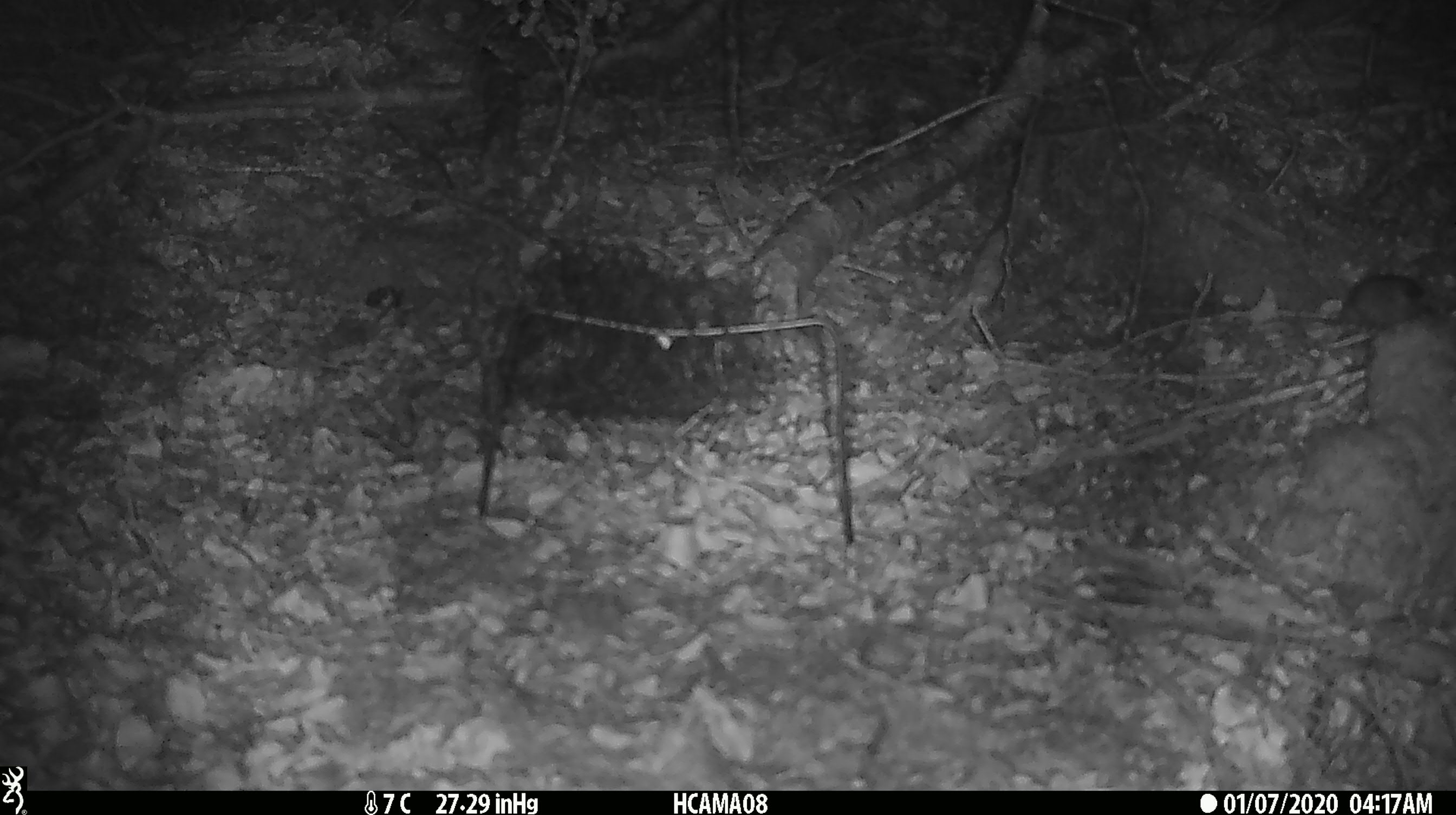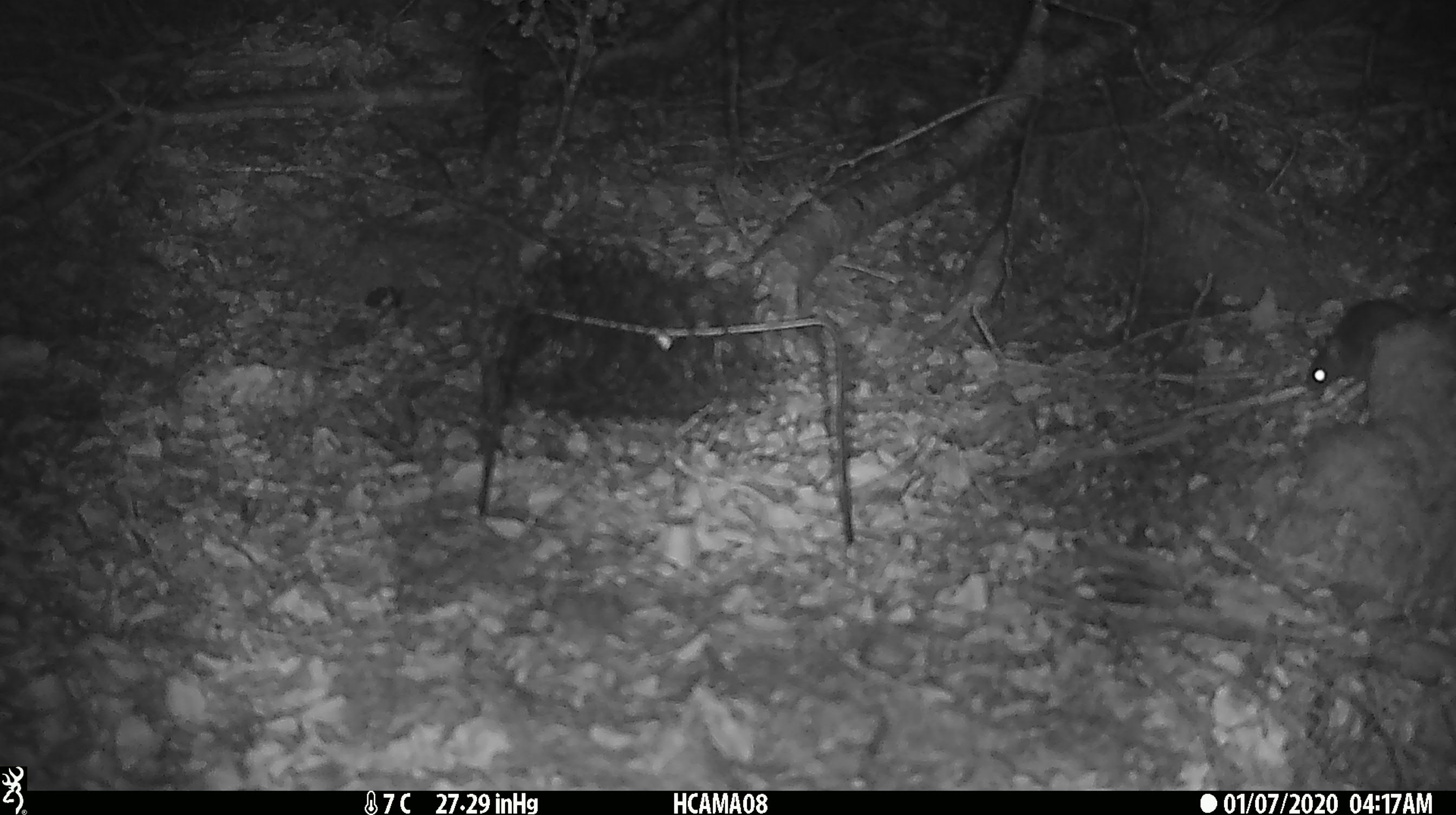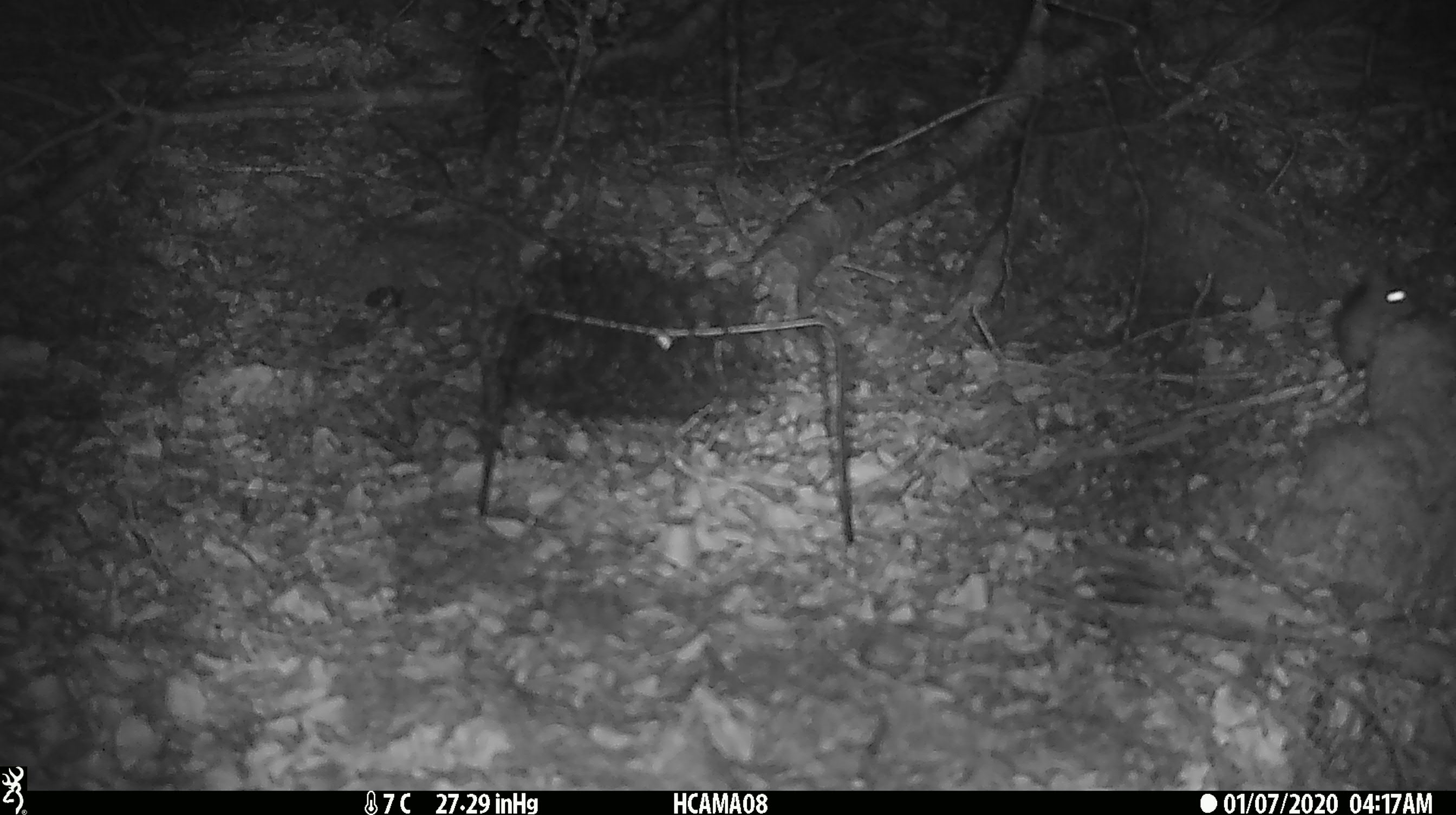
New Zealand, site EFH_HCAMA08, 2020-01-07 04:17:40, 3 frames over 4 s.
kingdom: Animalia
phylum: Chordata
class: Mammalia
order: Rodentia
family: Muridae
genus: Mus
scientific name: Mus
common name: mouse